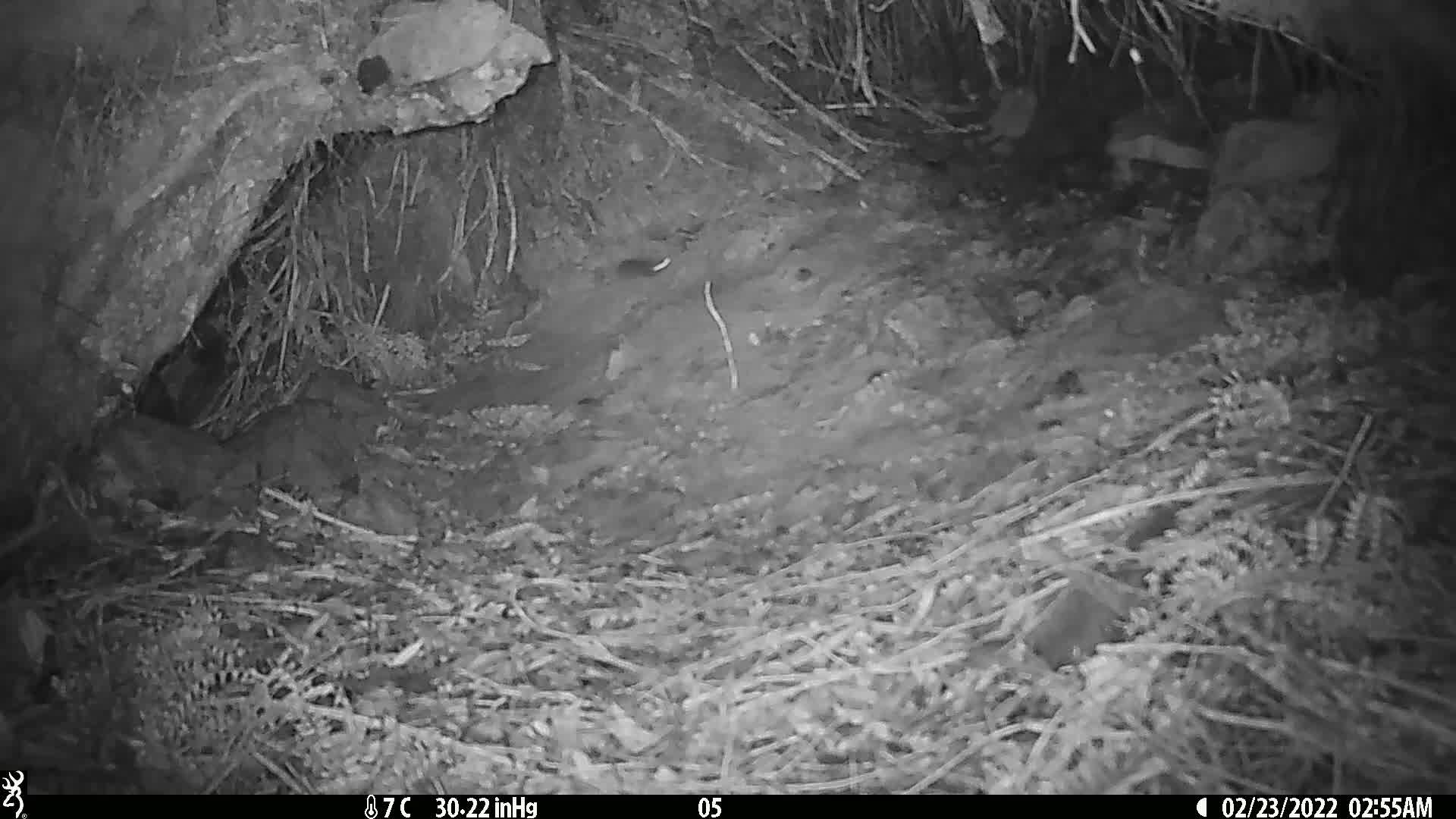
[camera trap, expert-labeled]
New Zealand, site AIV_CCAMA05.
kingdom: Animalia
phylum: Chordata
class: Mammalia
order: Rodentia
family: Muridae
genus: Mus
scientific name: Mus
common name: mouse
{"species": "mouse (Mus)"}